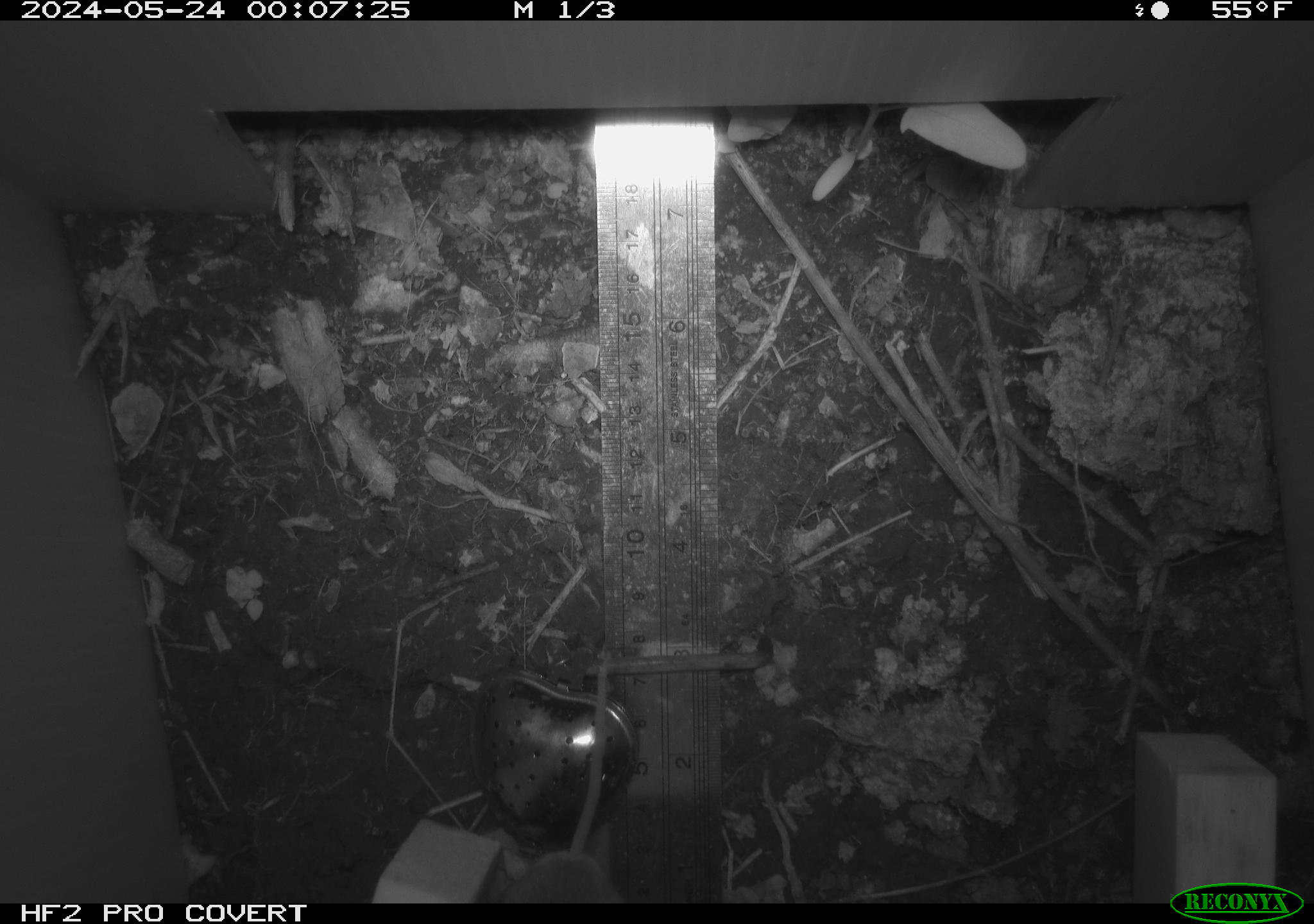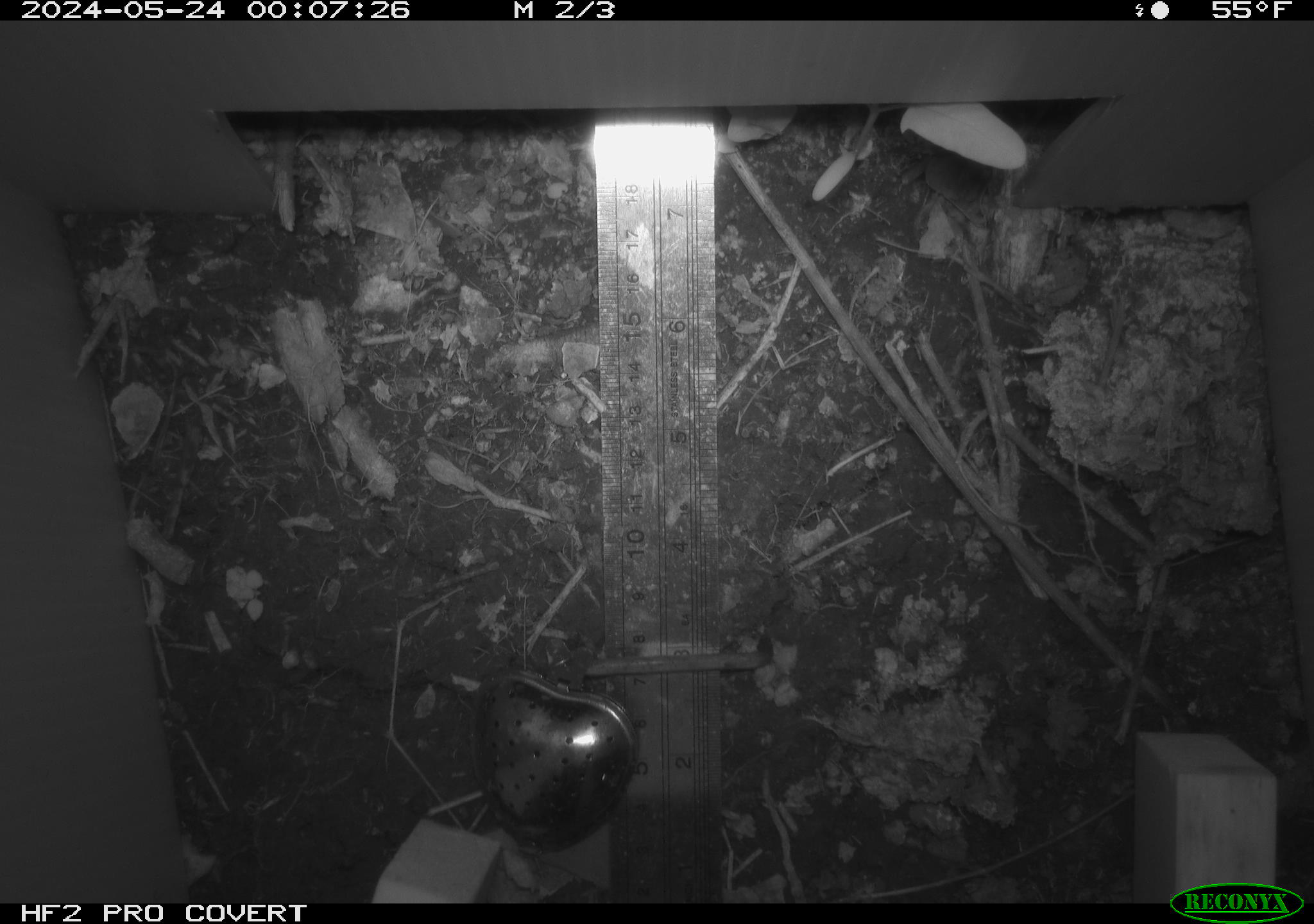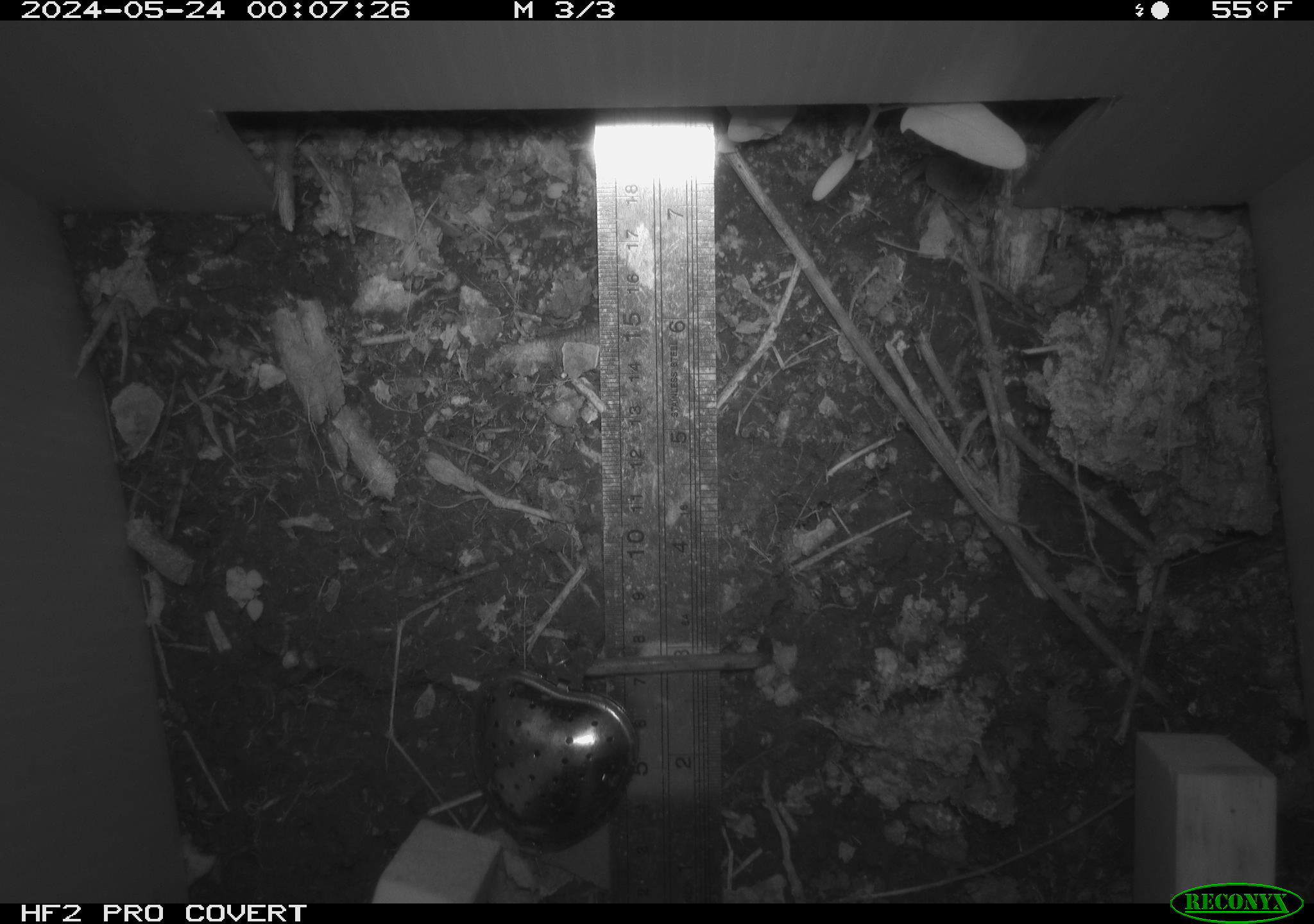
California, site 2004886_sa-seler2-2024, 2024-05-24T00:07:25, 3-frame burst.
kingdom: Animalia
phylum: Chordata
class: Mammalia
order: Rodentia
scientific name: Rodentia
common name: mouse species